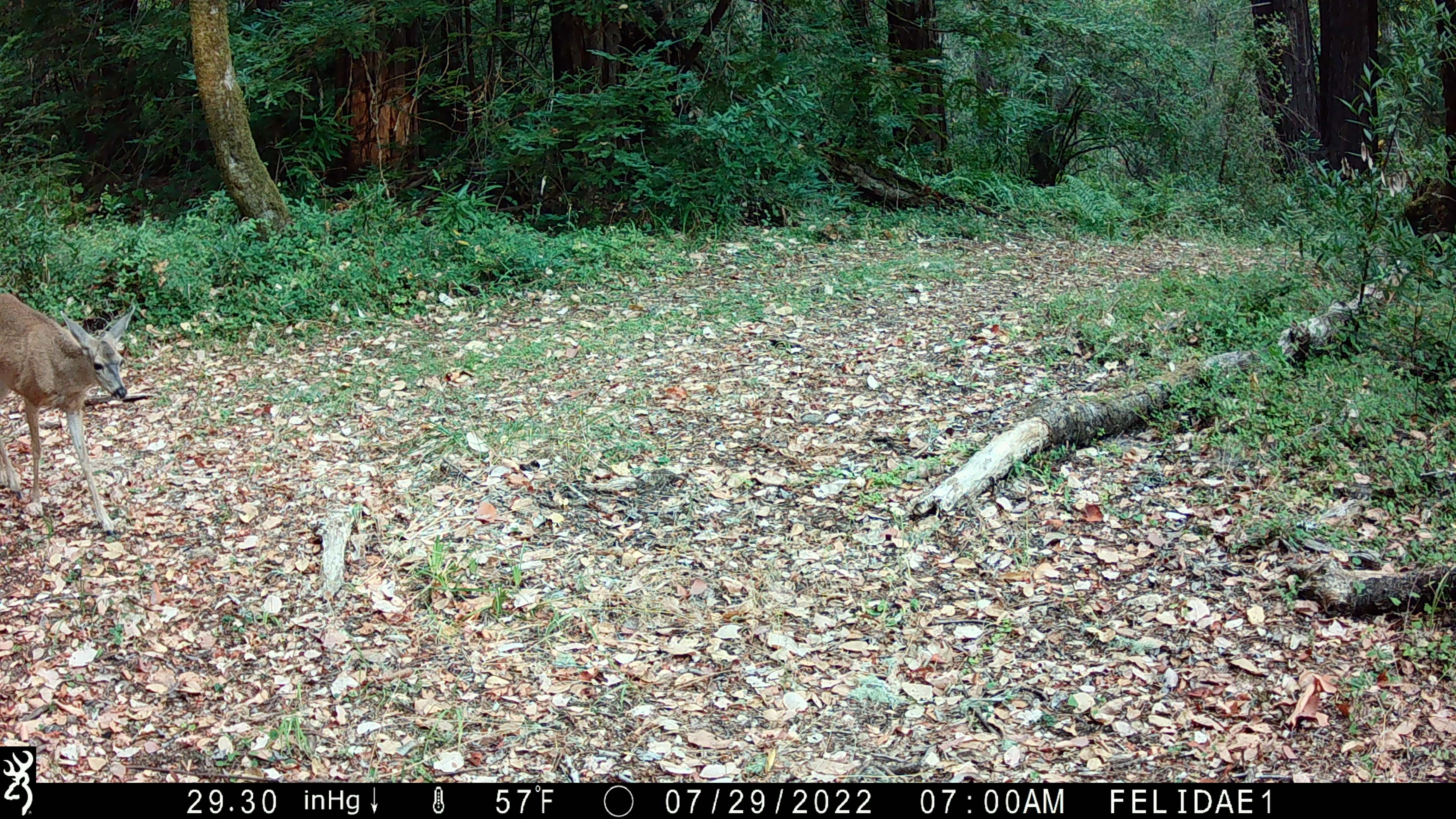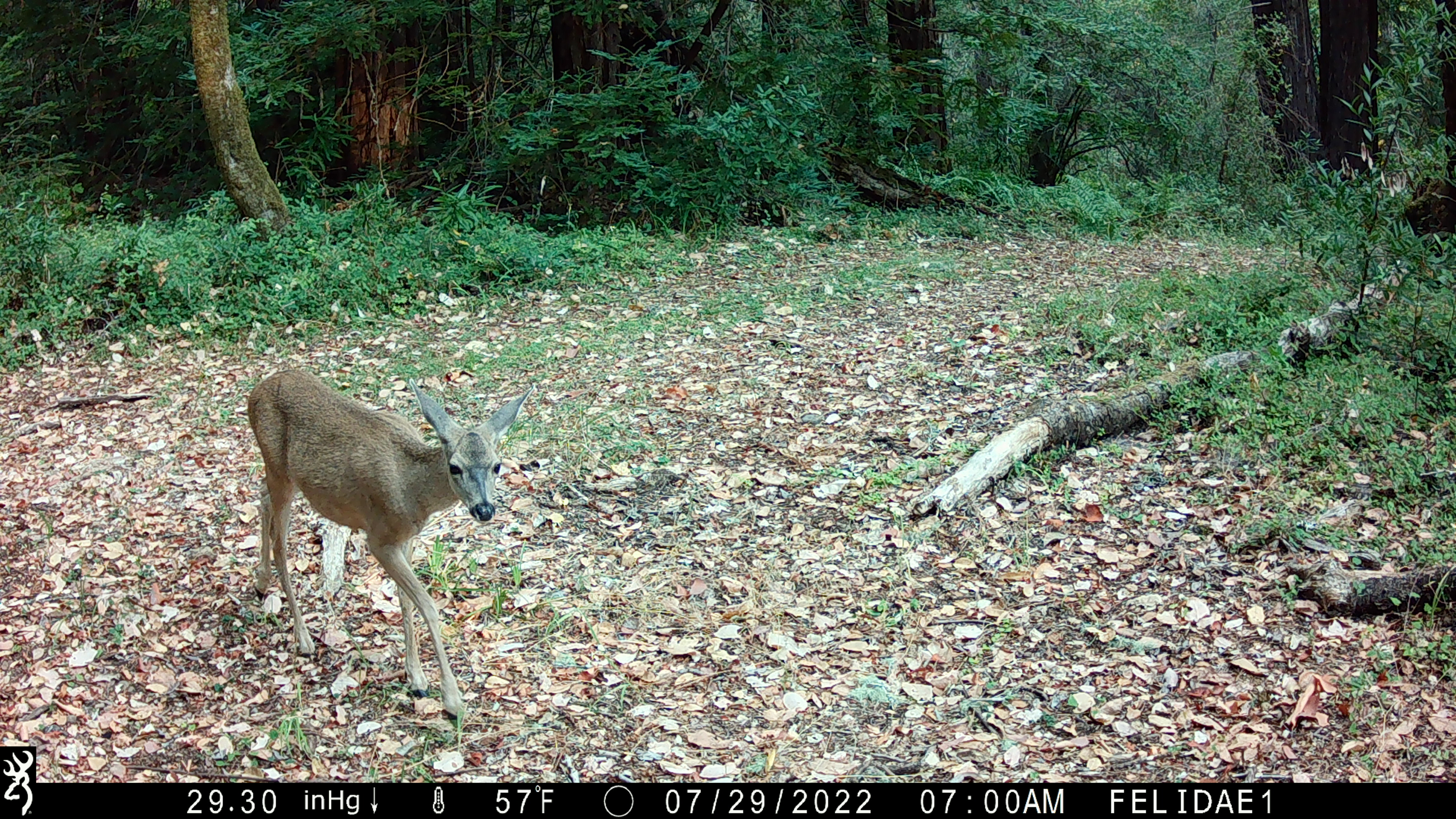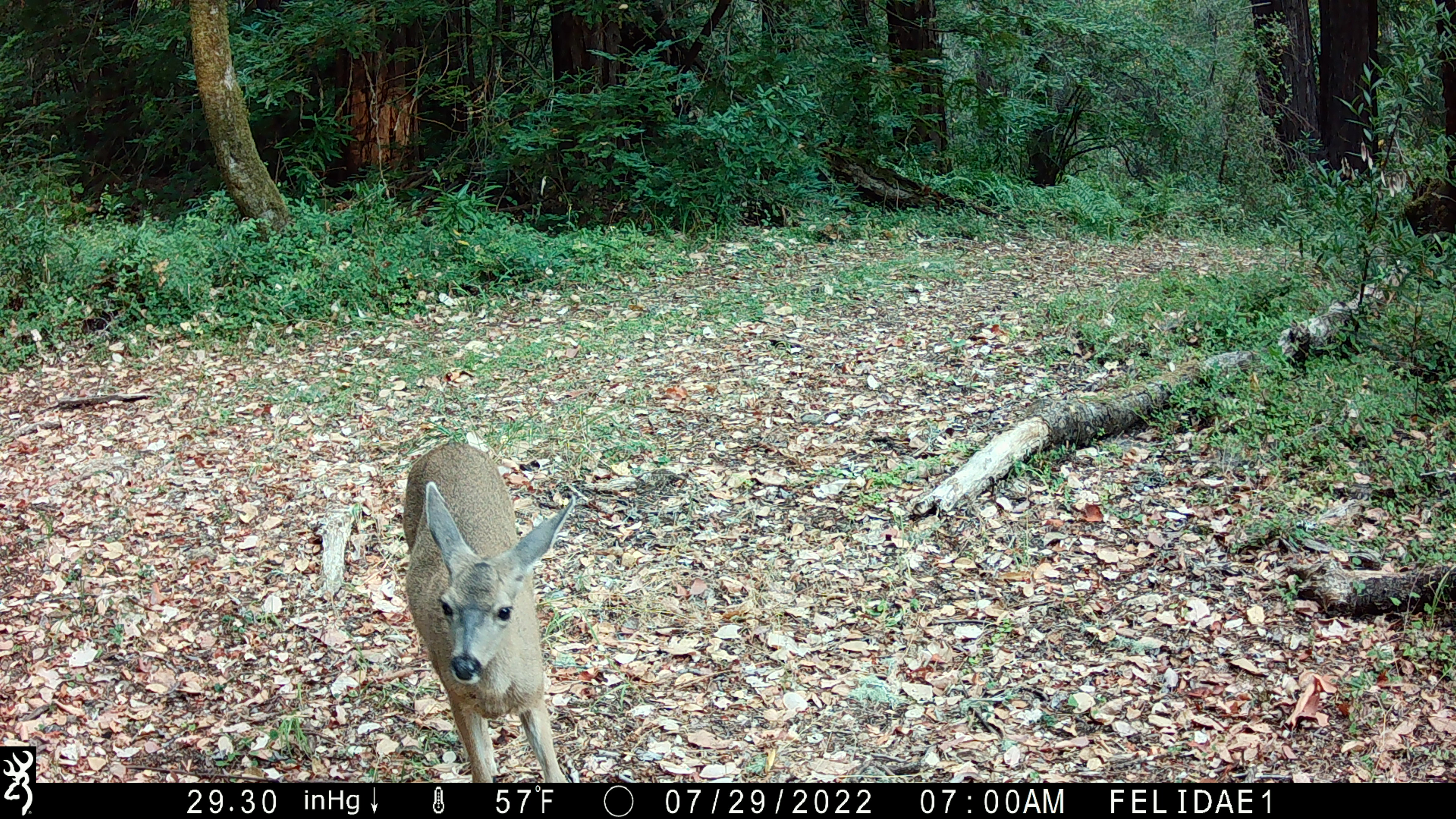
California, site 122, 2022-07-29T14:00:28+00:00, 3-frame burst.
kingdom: Animalia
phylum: Chordata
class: Mammalia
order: Artiodactyla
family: Cervidae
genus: Odocoileus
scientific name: Odocoileus hemionus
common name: mule deer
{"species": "mule deer (Odocoileus hemionus)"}